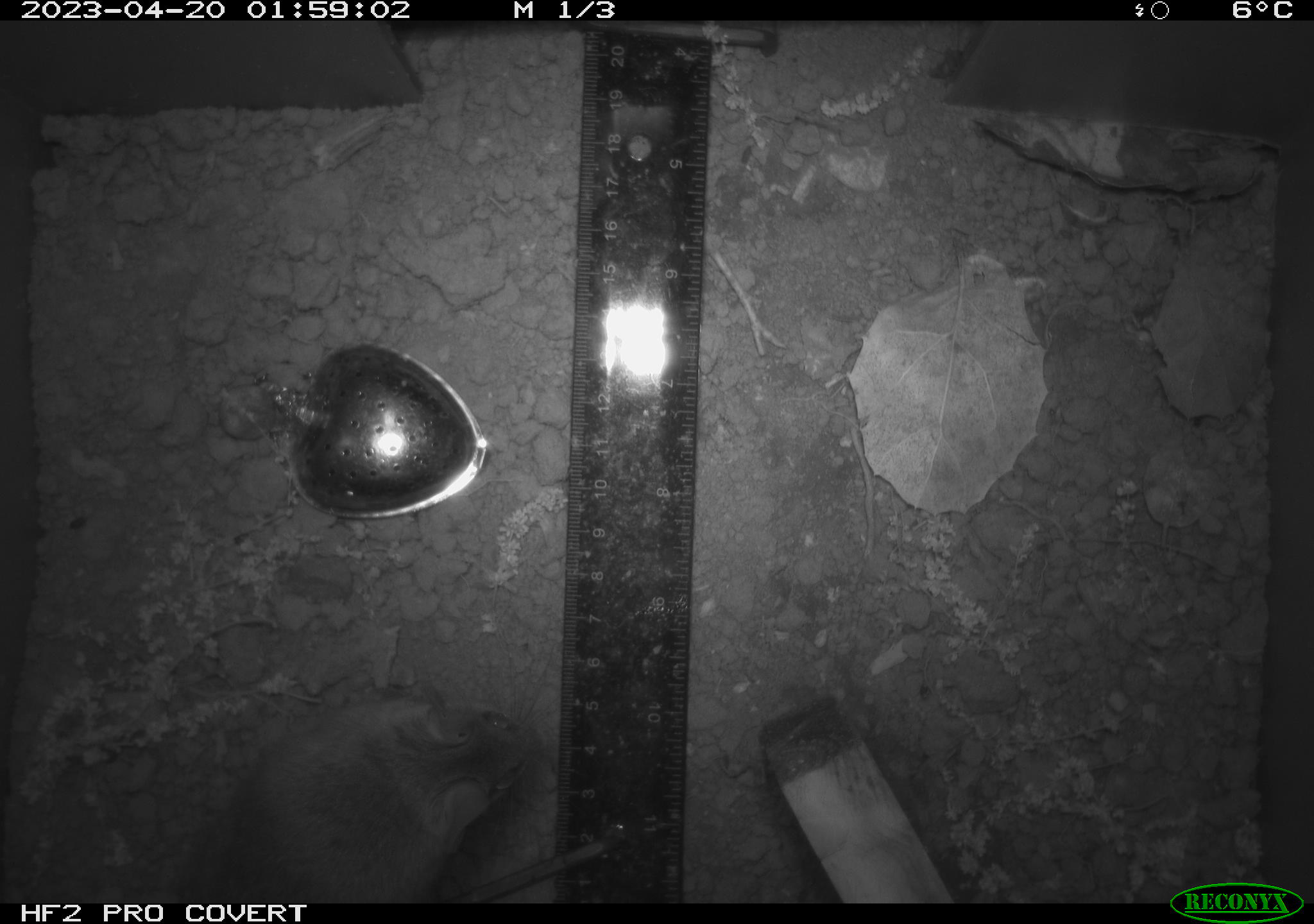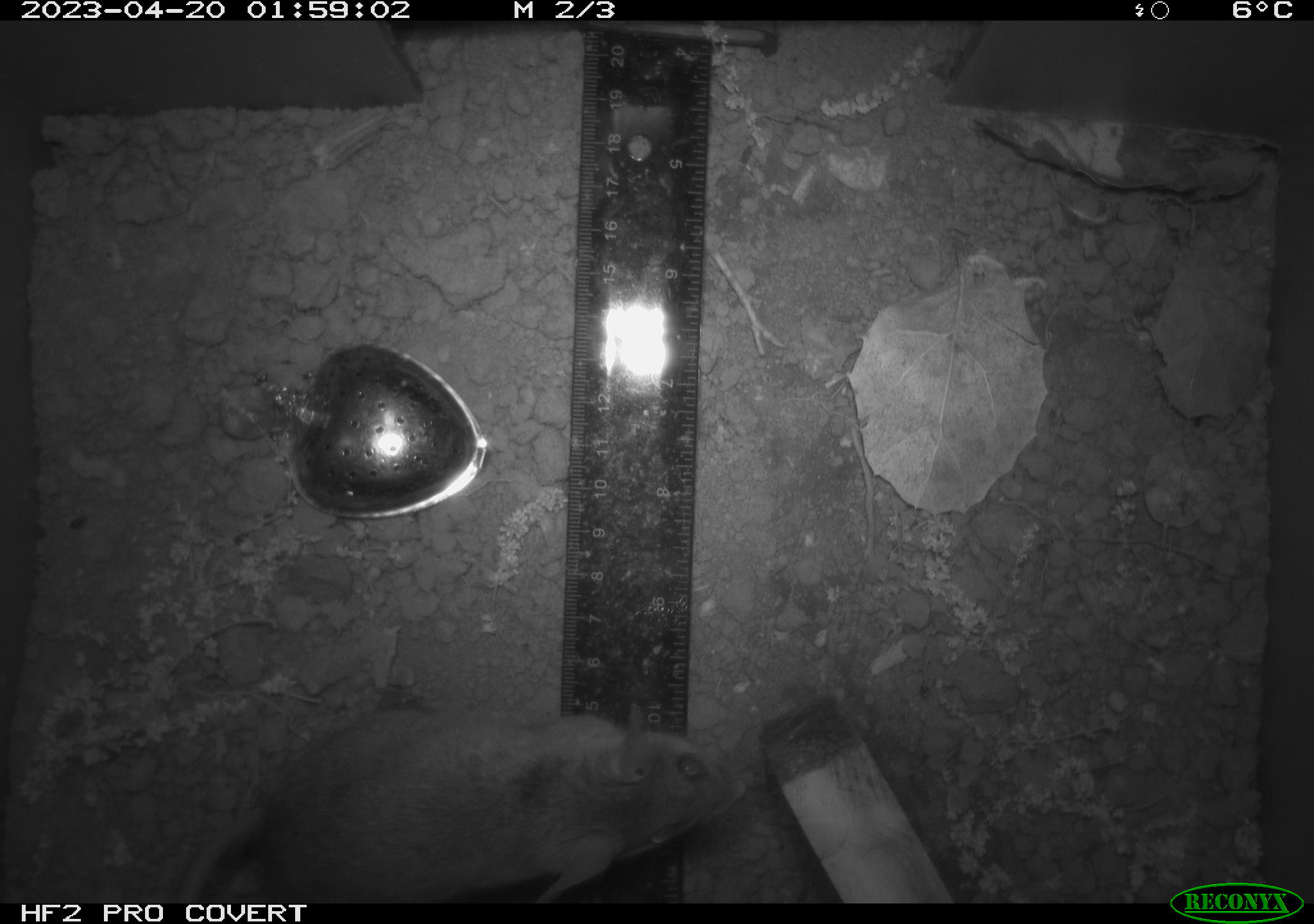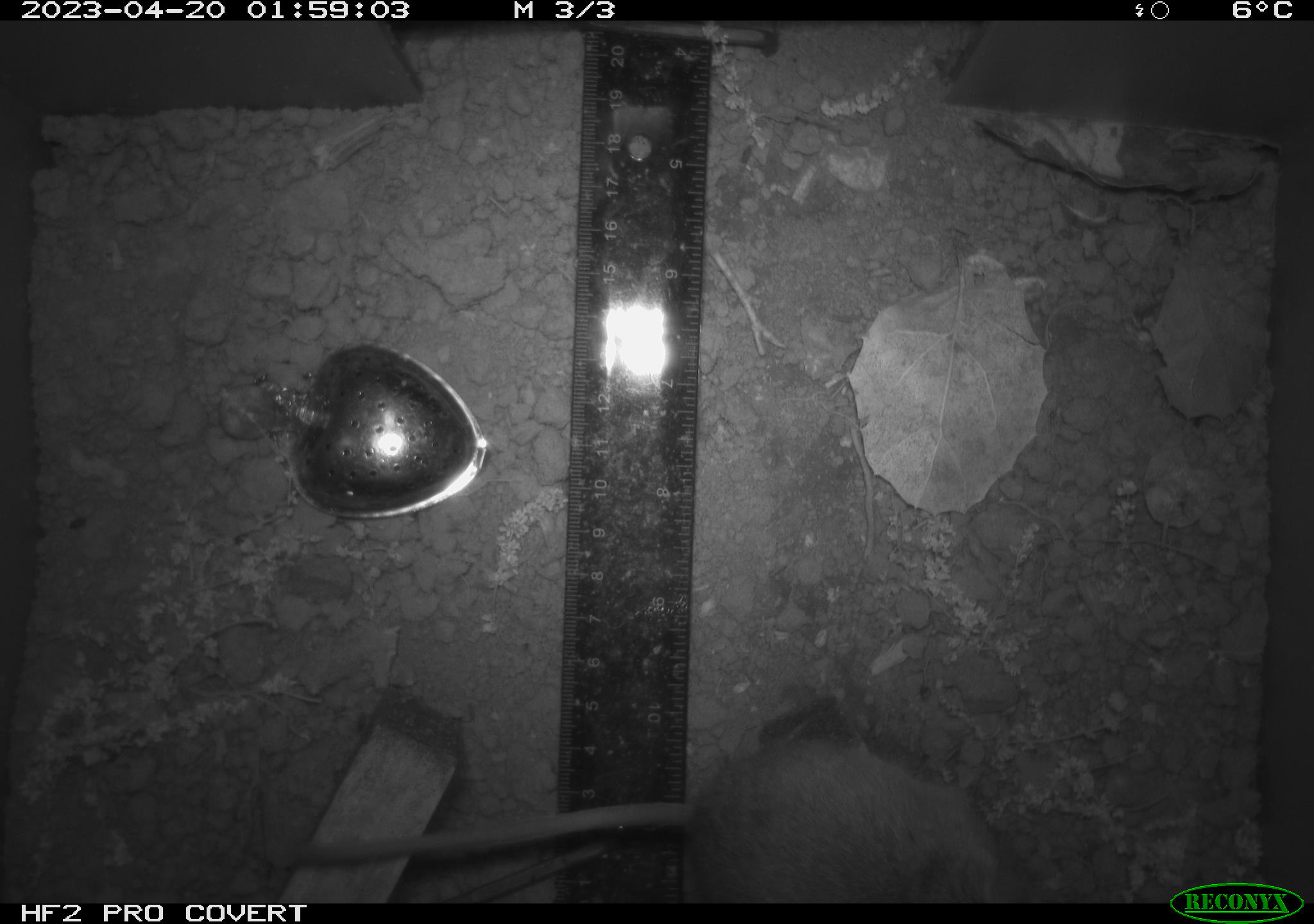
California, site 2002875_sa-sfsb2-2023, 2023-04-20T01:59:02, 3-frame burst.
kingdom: Animalia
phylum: Chordata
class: Mammalia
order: Rodentia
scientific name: Rodentia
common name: mouse species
Mouse species (Rodentia).